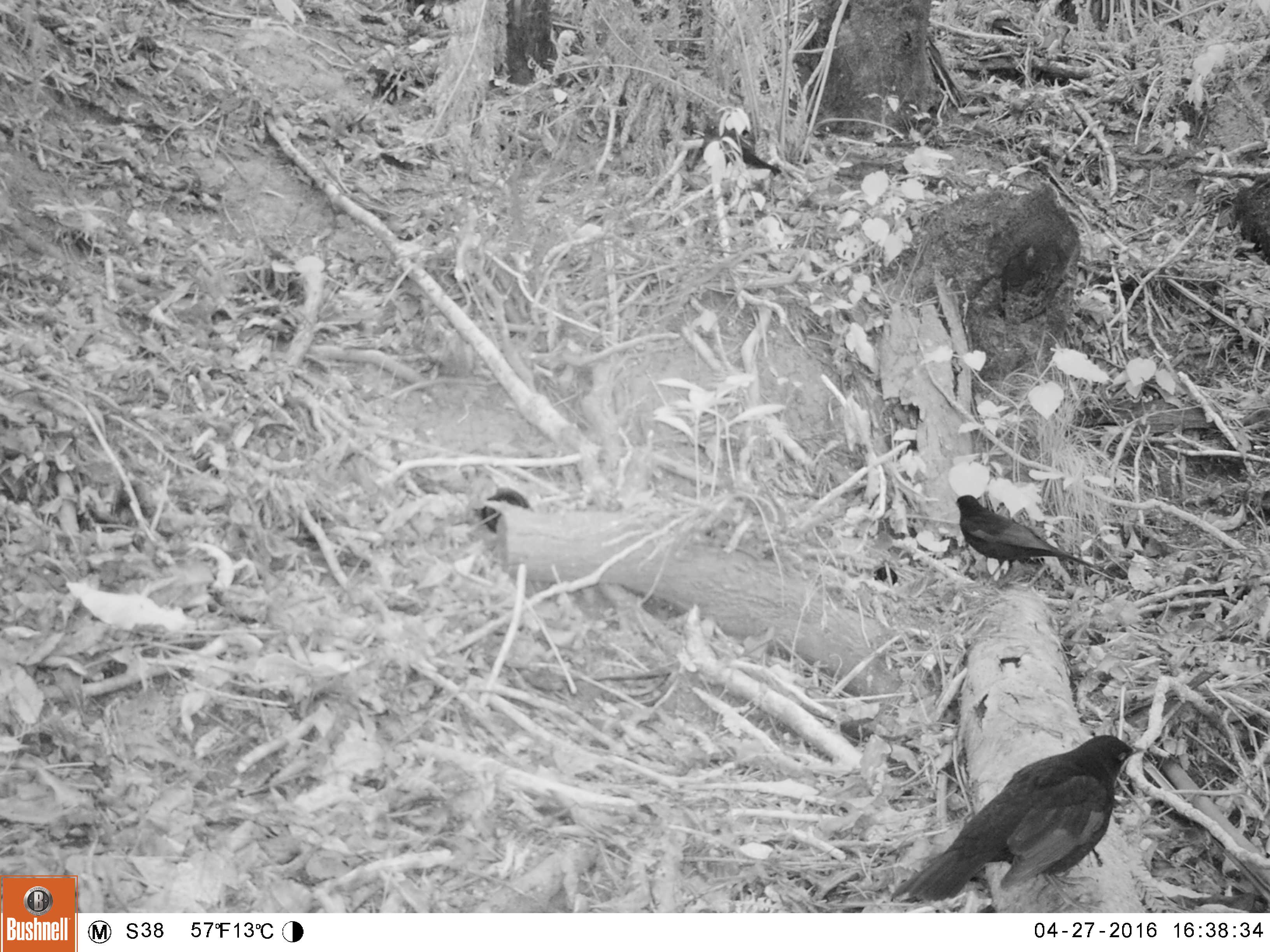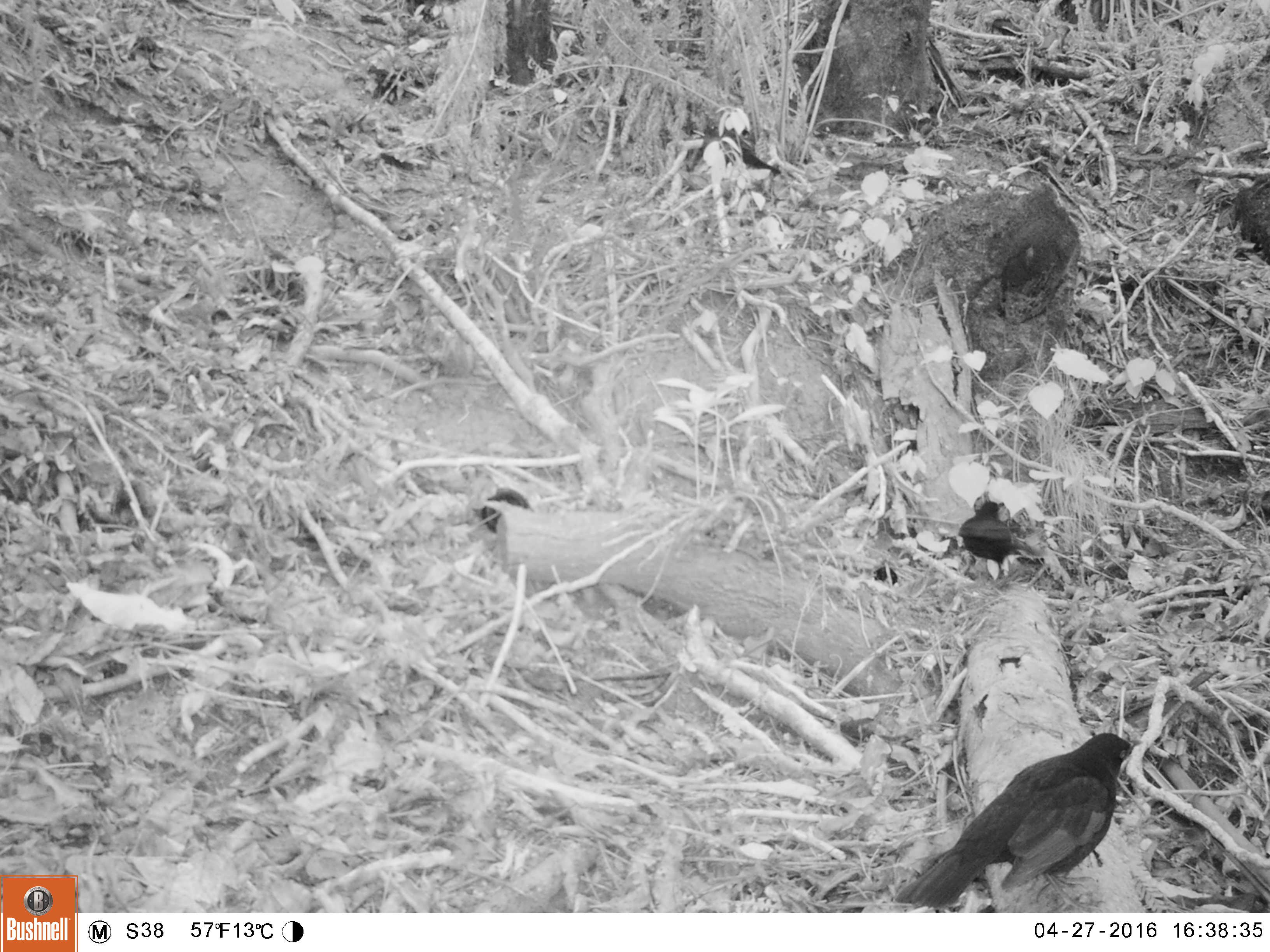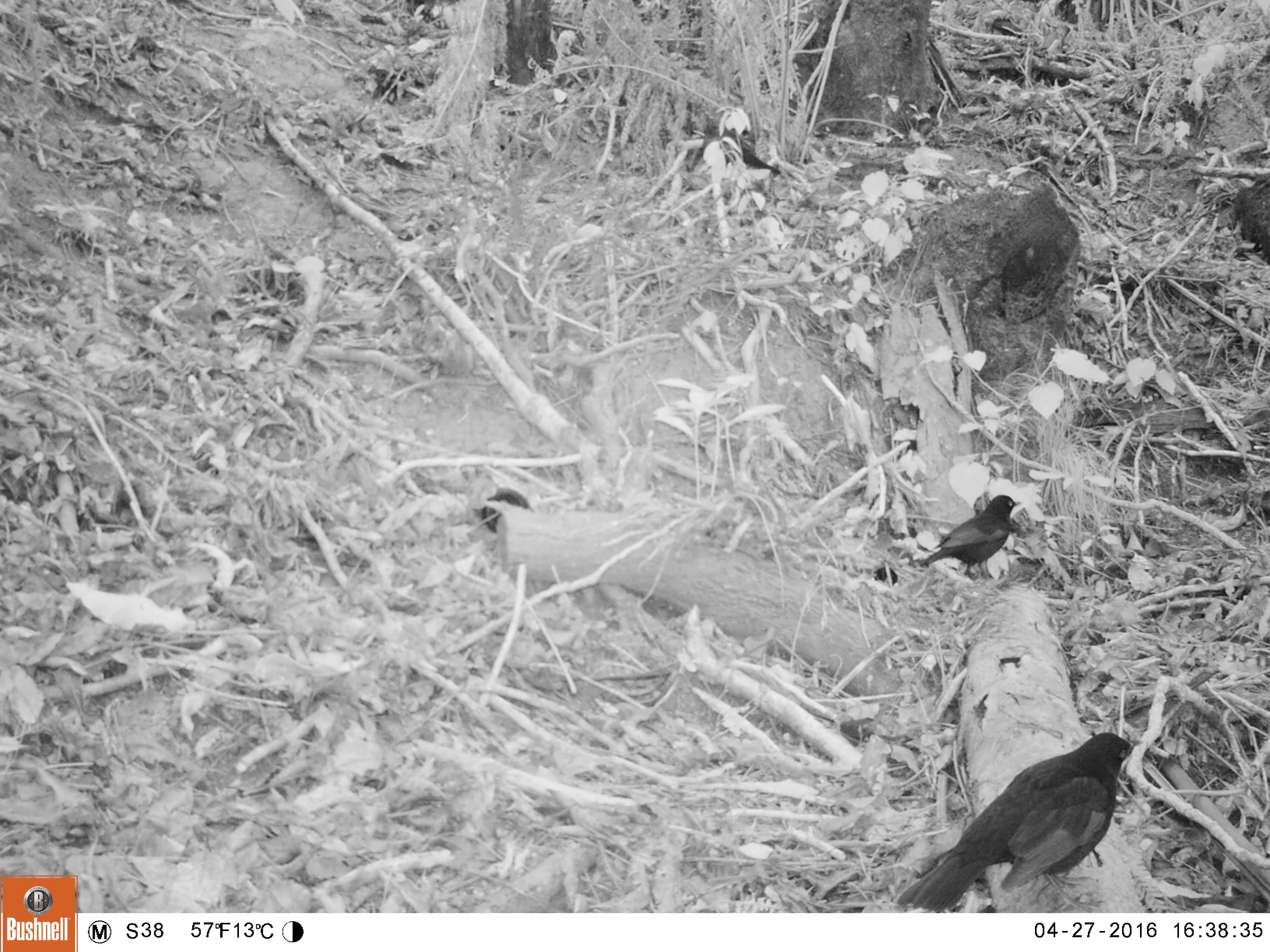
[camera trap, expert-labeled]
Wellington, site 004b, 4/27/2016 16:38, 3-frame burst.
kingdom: Animalia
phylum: Chordata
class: Aves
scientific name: Aves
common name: bird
Bird (Aves).